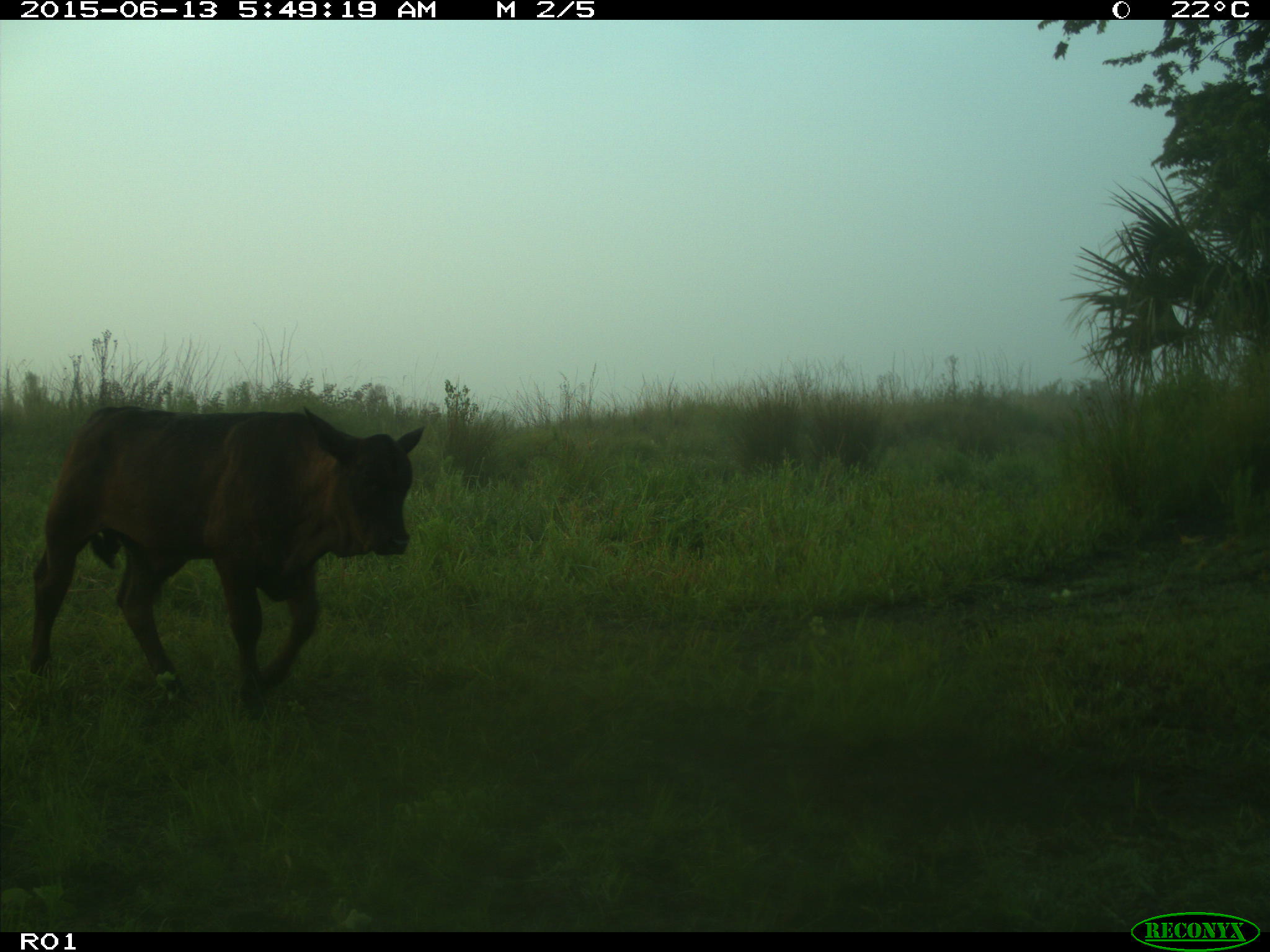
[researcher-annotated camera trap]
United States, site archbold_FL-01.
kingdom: Animalia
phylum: Chordata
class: Mammalia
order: Artiodactyla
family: Bovidae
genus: Bos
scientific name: Bos taurus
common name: domestic cow